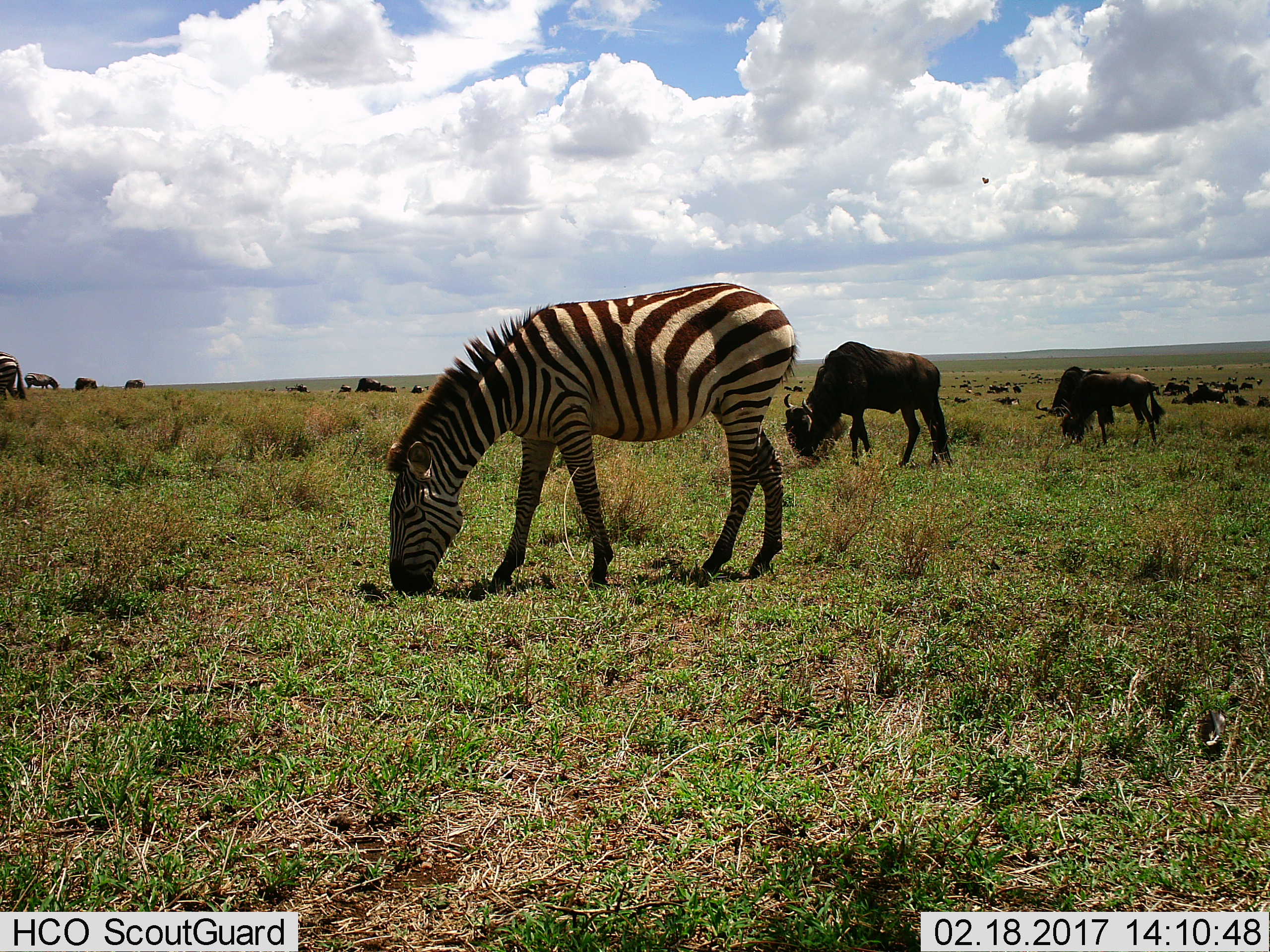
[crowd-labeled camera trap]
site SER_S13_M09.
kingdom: Animalia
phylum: Chordata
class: Mammalia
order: Artiodactyla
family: Bovidae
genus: Connochaetes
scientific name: Connochaetes taurinus taurinus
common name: blue wildebeest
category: wildebeestblue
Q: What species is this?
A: Wildebeestblue (blue wildebeest) (Connochaetes taurinus taurinus).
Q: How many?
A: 11-50.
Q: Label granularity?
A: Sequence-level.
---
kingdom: Animalia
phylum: Chordata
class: Mammalia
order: Perissodactyla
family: Equidae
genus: Equus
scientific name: Equus quagga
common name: plains zebra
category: zebraplains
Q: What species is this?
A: Zebraplains (plains zebra) (Equus quagga).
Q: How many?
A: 2.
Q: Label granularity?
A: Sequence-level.